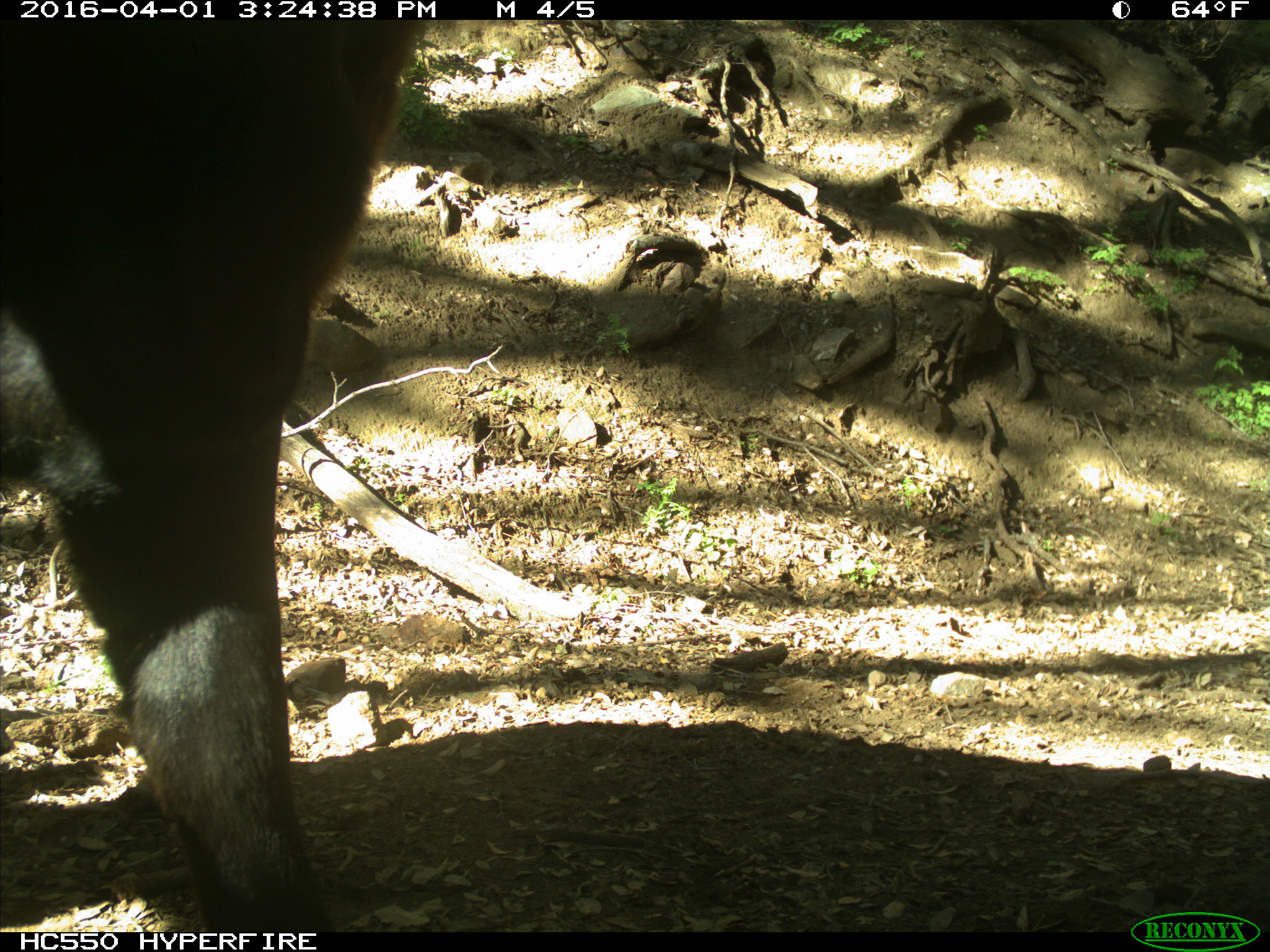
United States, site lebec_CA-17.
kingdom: Animalia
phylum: Chordata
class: Mammalia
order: Artiodactyla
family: Bovidae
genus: Bos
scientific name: Bos taurus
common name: domestic cow